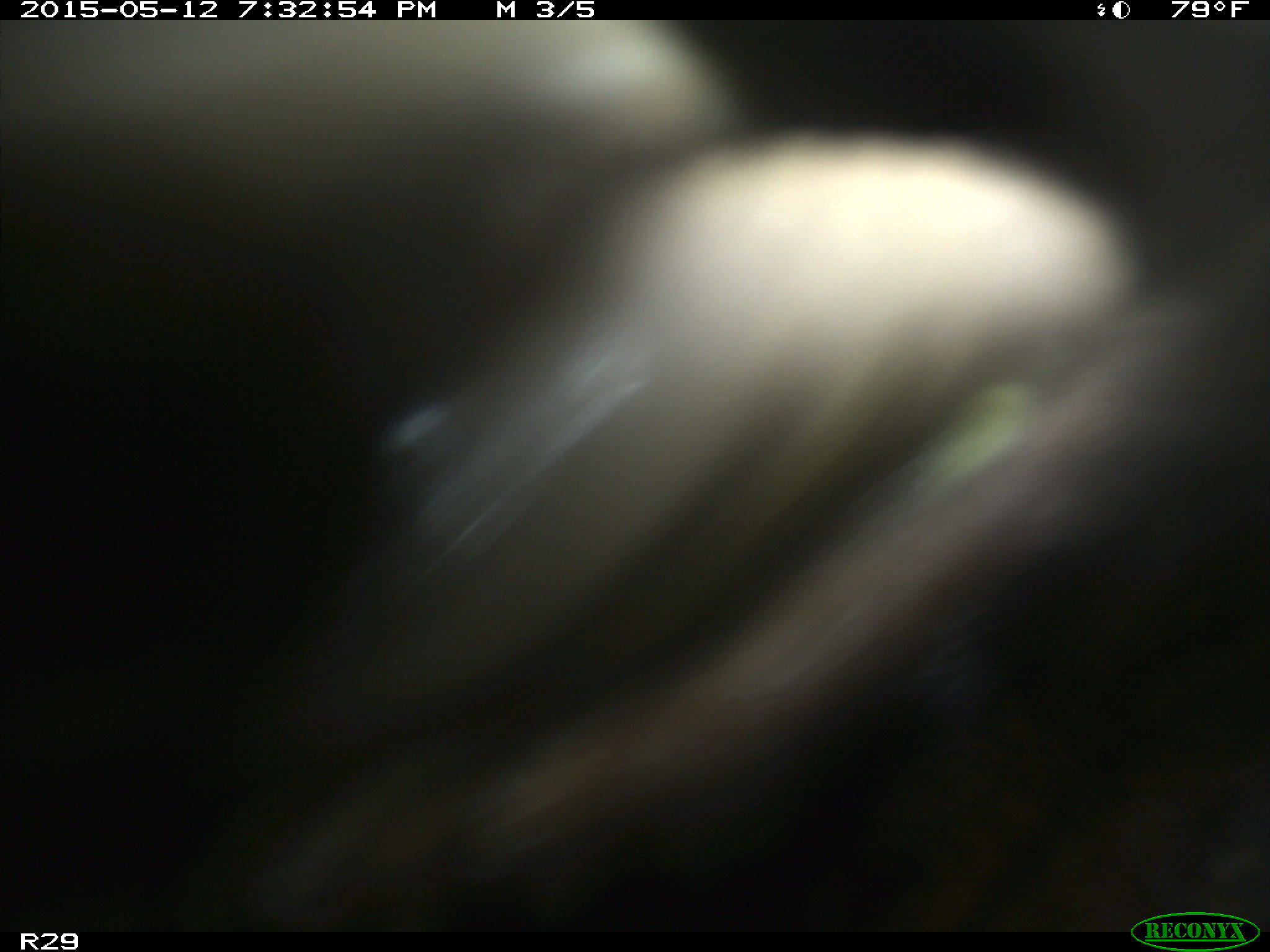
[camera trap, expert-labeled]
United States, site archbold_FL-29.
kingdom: Animalia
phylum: Chordata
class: Mammalia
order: Artiodactyla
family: Bovidae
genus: Bos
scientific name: Bos taurus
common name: domestic cow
Bos taurus (domestic cow).